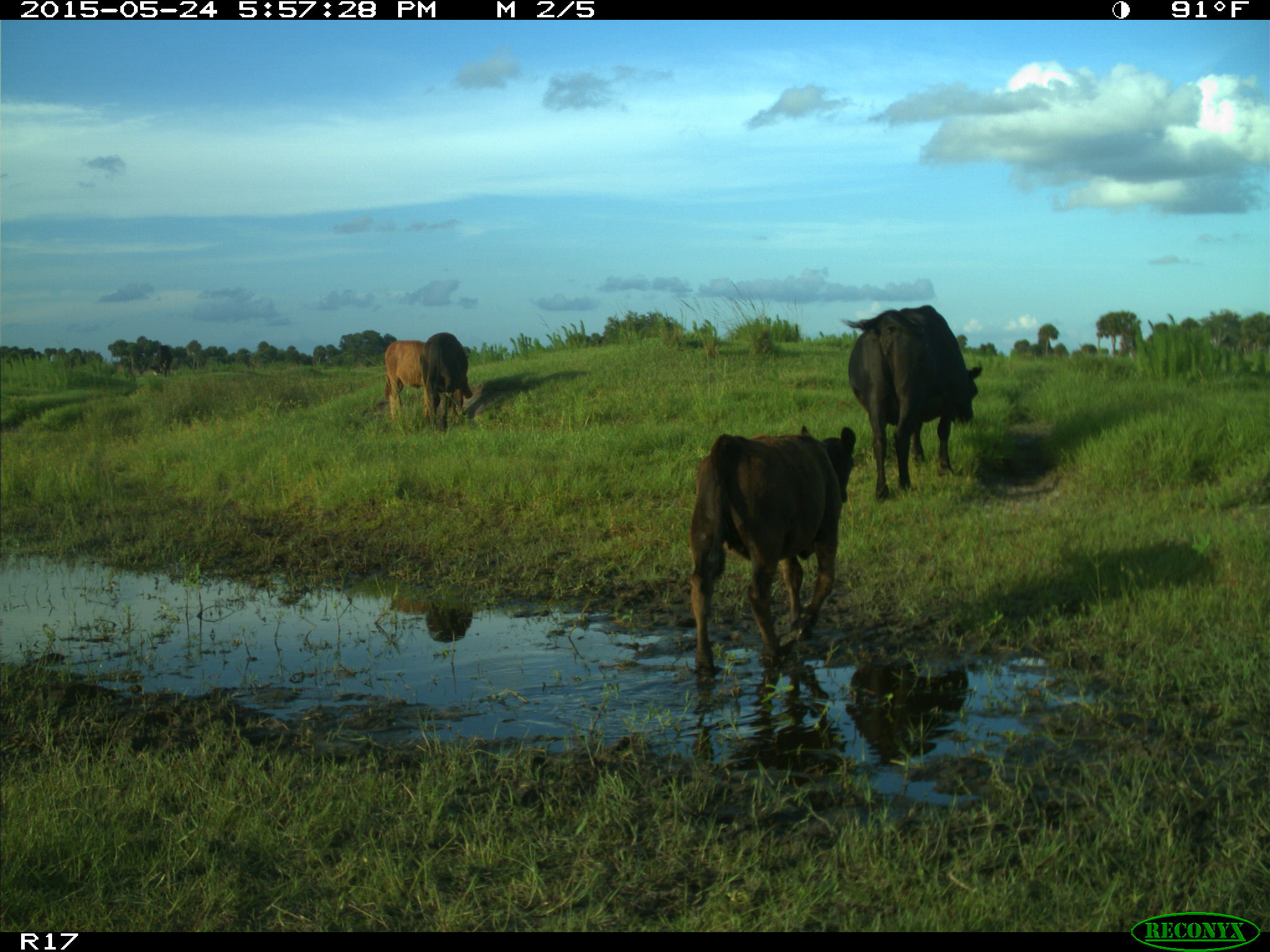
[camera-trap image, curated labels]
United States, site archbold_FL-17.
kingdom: Animalia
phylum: Chordata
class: Mammalia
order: Artiodactyla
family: Bovidae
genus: Bos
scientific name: Bos taurus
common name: domestic cow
Bos taurus (domestic cow).